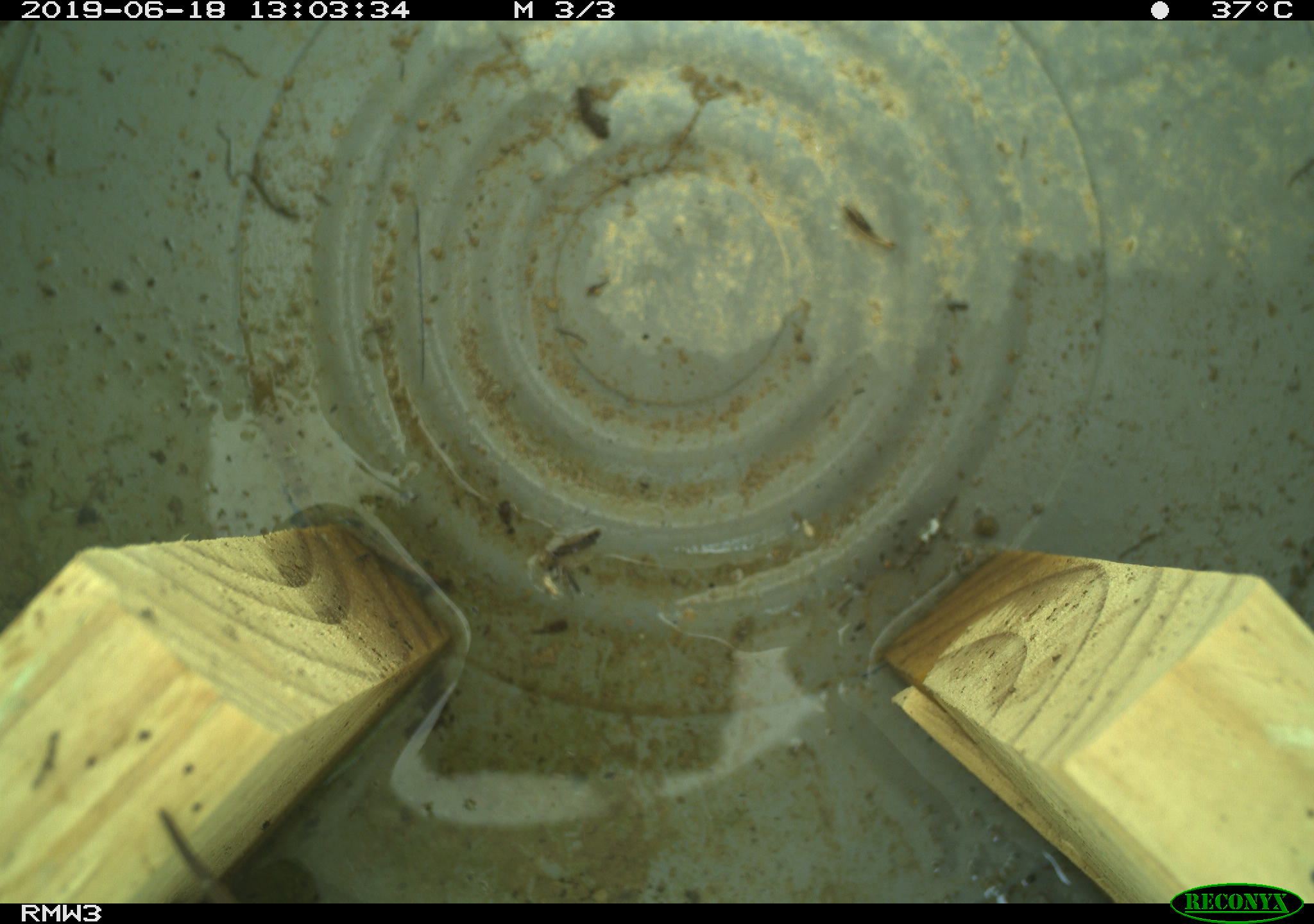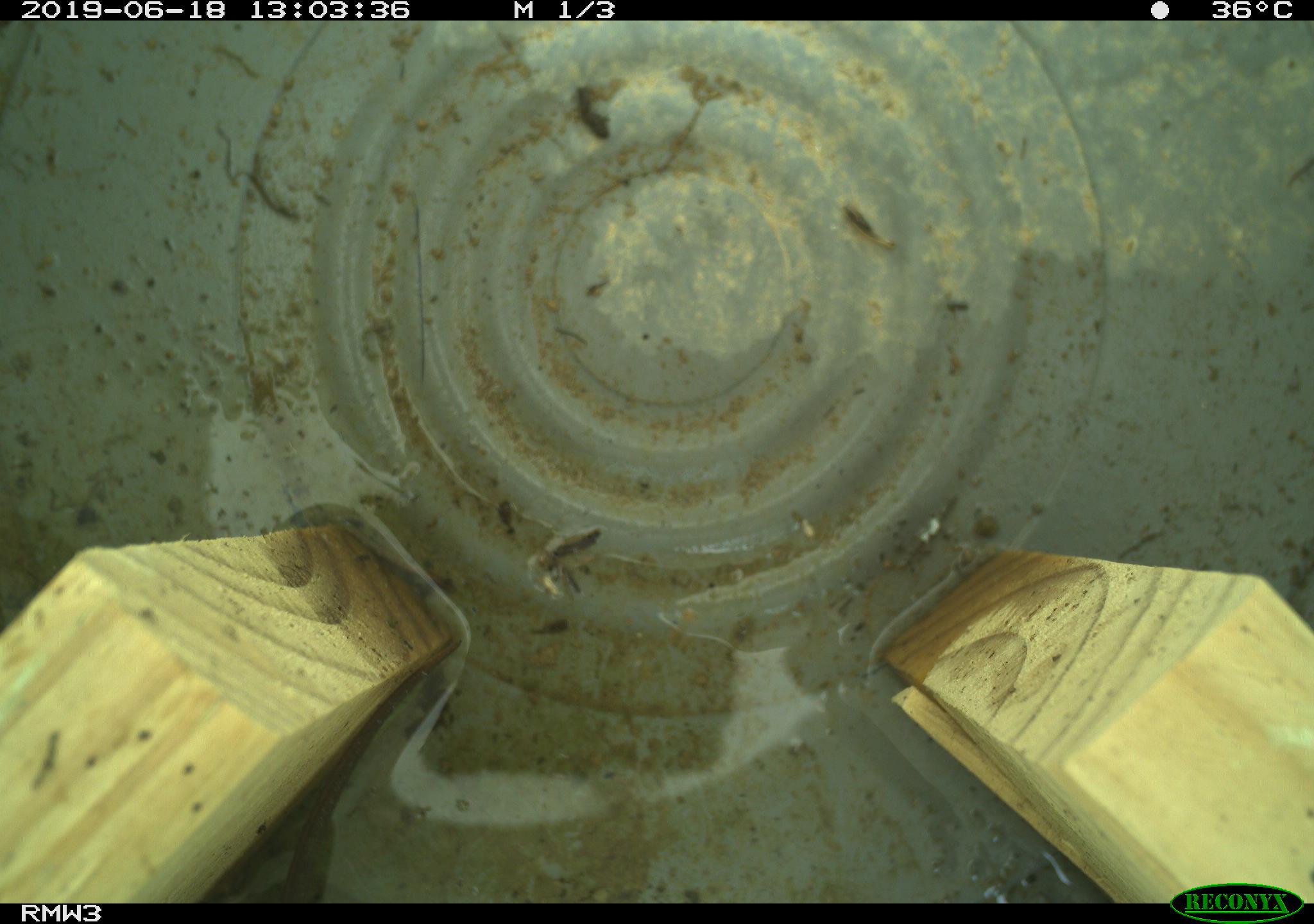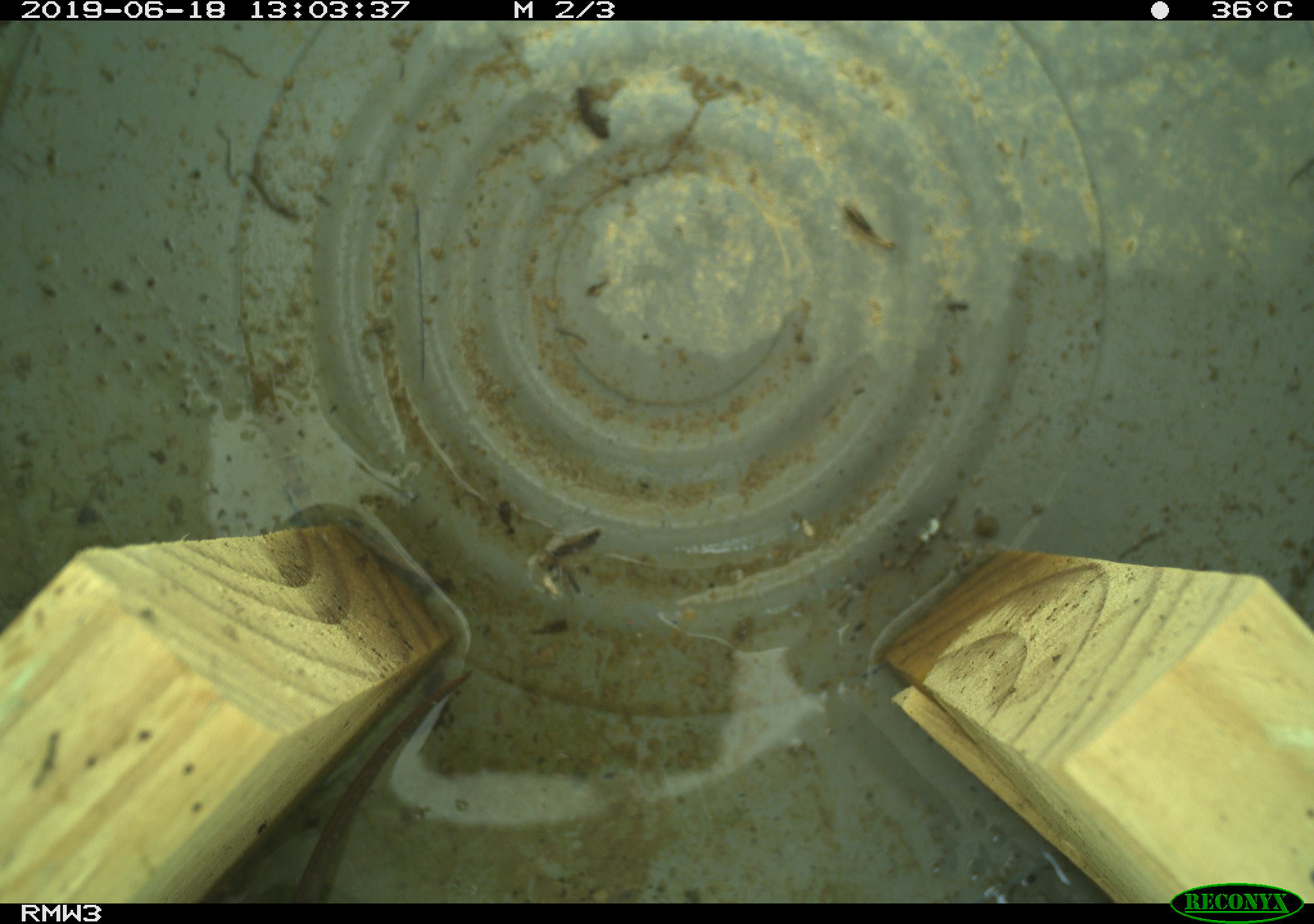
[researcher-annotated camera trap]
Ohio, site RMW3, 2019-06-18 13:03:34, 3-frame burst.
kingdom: Animalia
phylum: Chordata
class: Reptilia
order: Squamata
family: Colubridae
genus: Thamnophis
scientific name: Thamnophis sirtalis sirtalis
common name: eastern gartersnake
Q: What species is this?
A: Eastern gartersnake (Thamnophis sirtalis sirtalis).